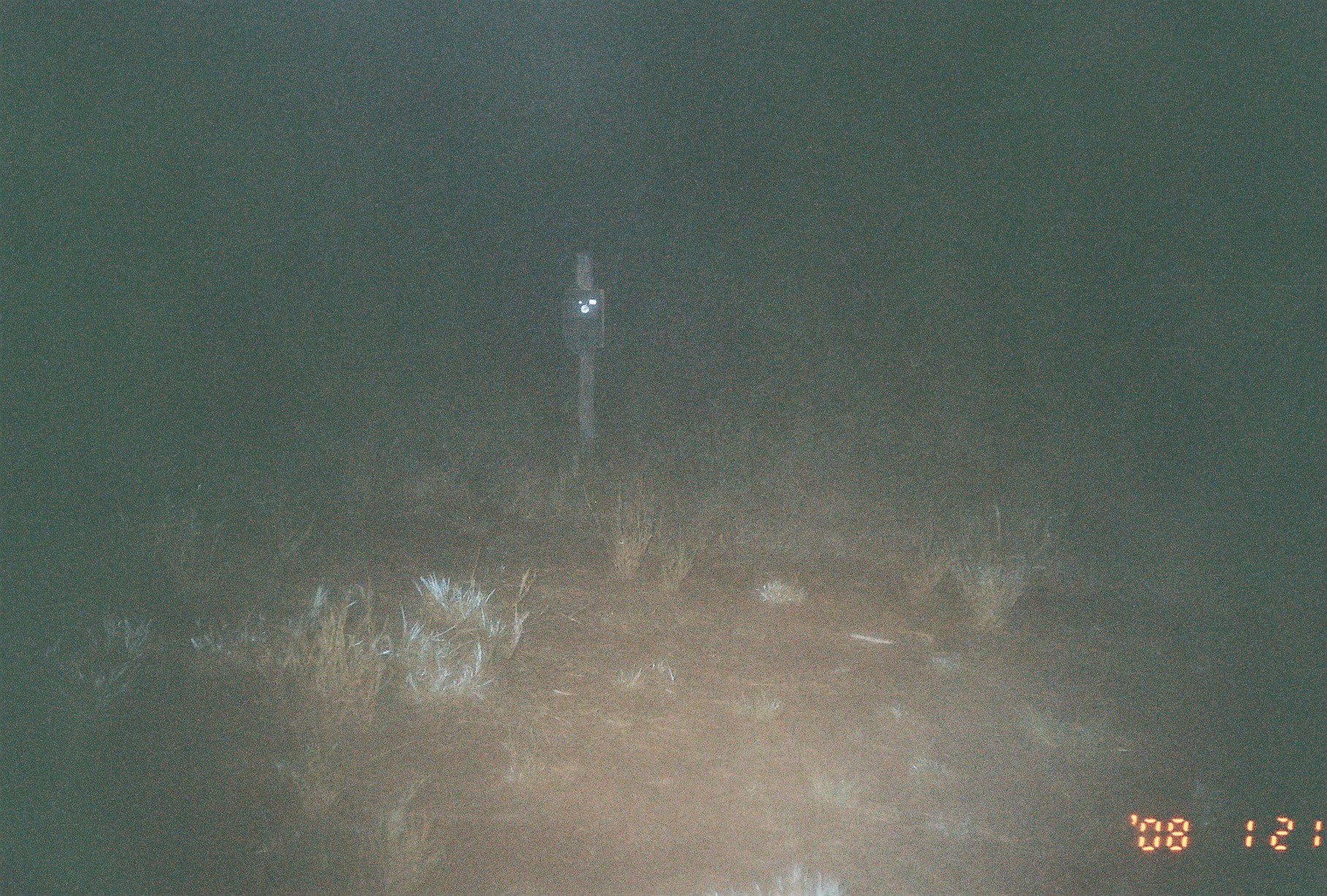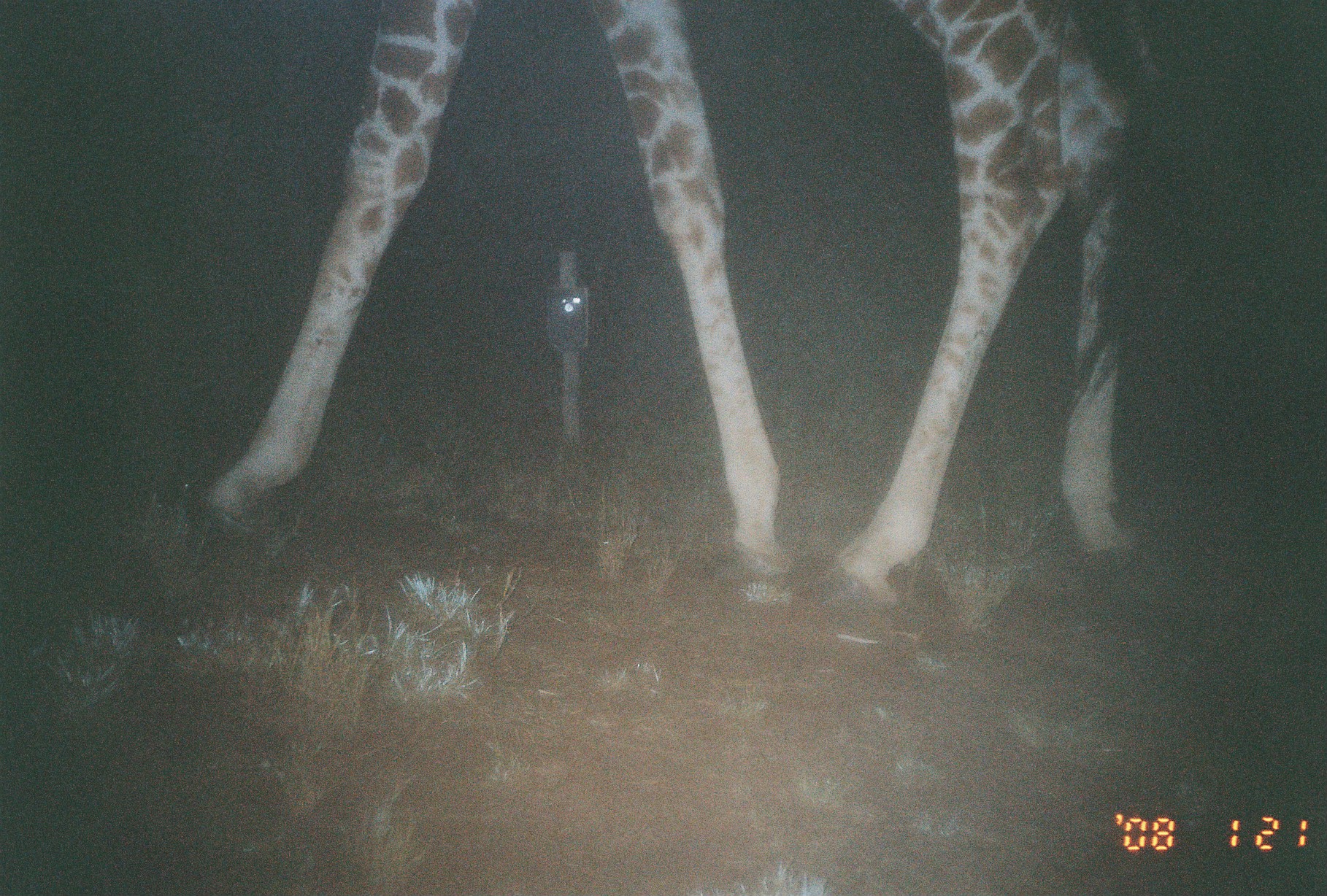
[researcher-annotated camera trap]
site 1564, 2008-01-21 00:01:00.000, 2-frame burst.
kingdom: Animalia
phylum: Chordata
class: Mammalia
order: Artiodactyla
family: Giraffidae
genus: Giraffa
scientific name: Giraffa camelopardalis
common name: giraffe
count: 1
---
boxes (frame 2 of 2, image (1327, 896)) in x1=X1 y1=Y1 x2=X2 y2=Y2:
giraffa camelopardalis: x1=188 y1=3 x2=1129 y2=612